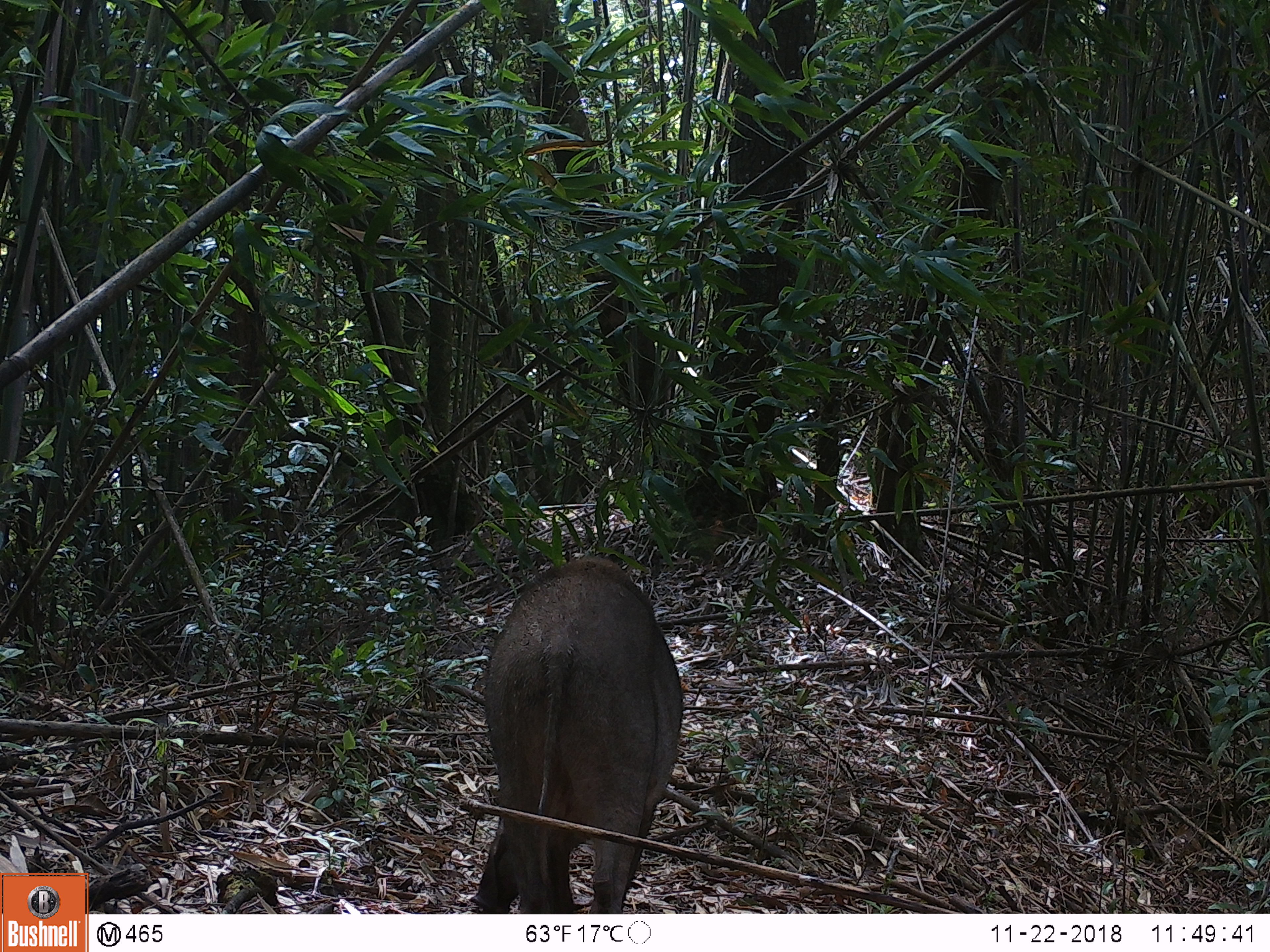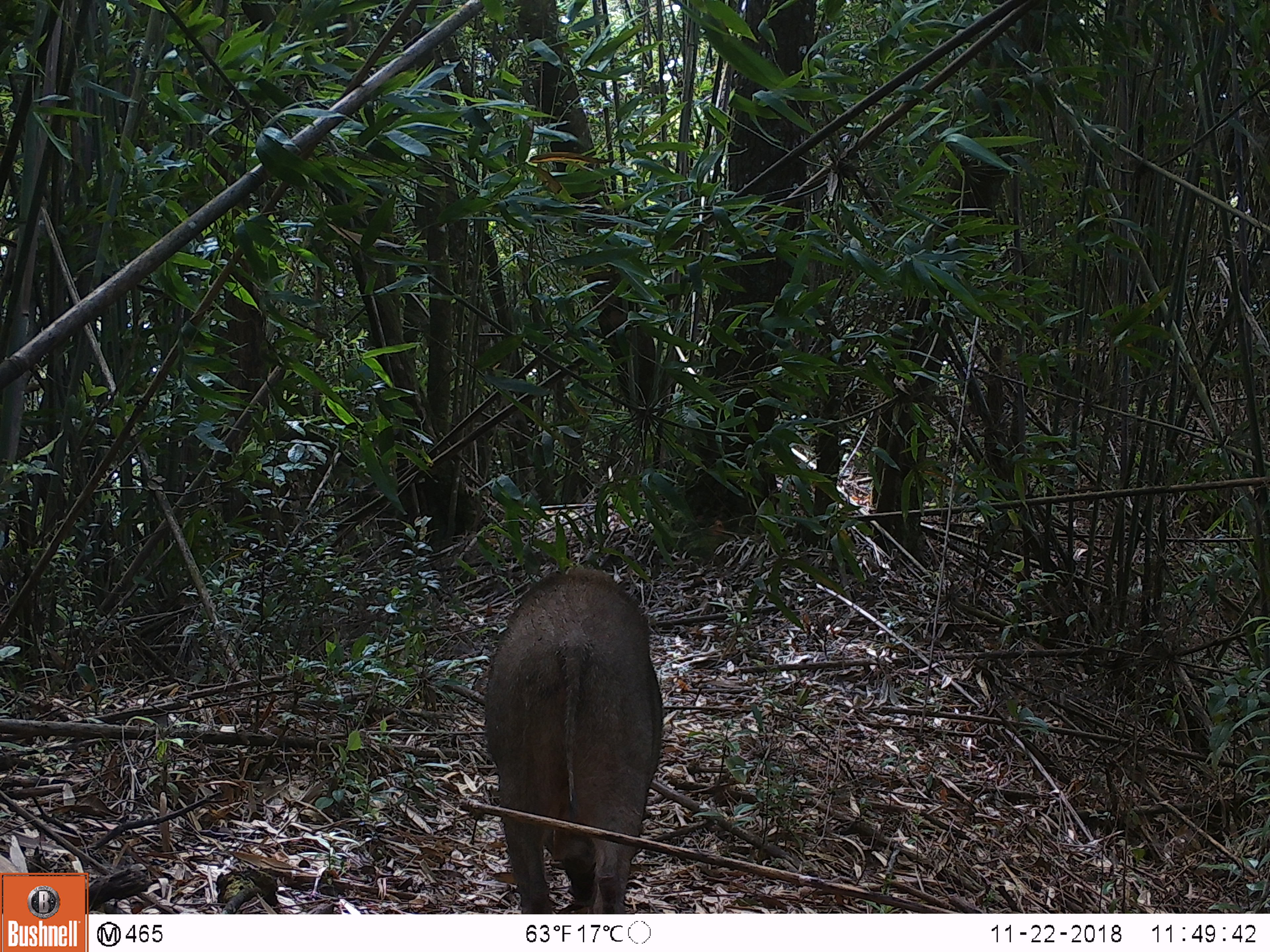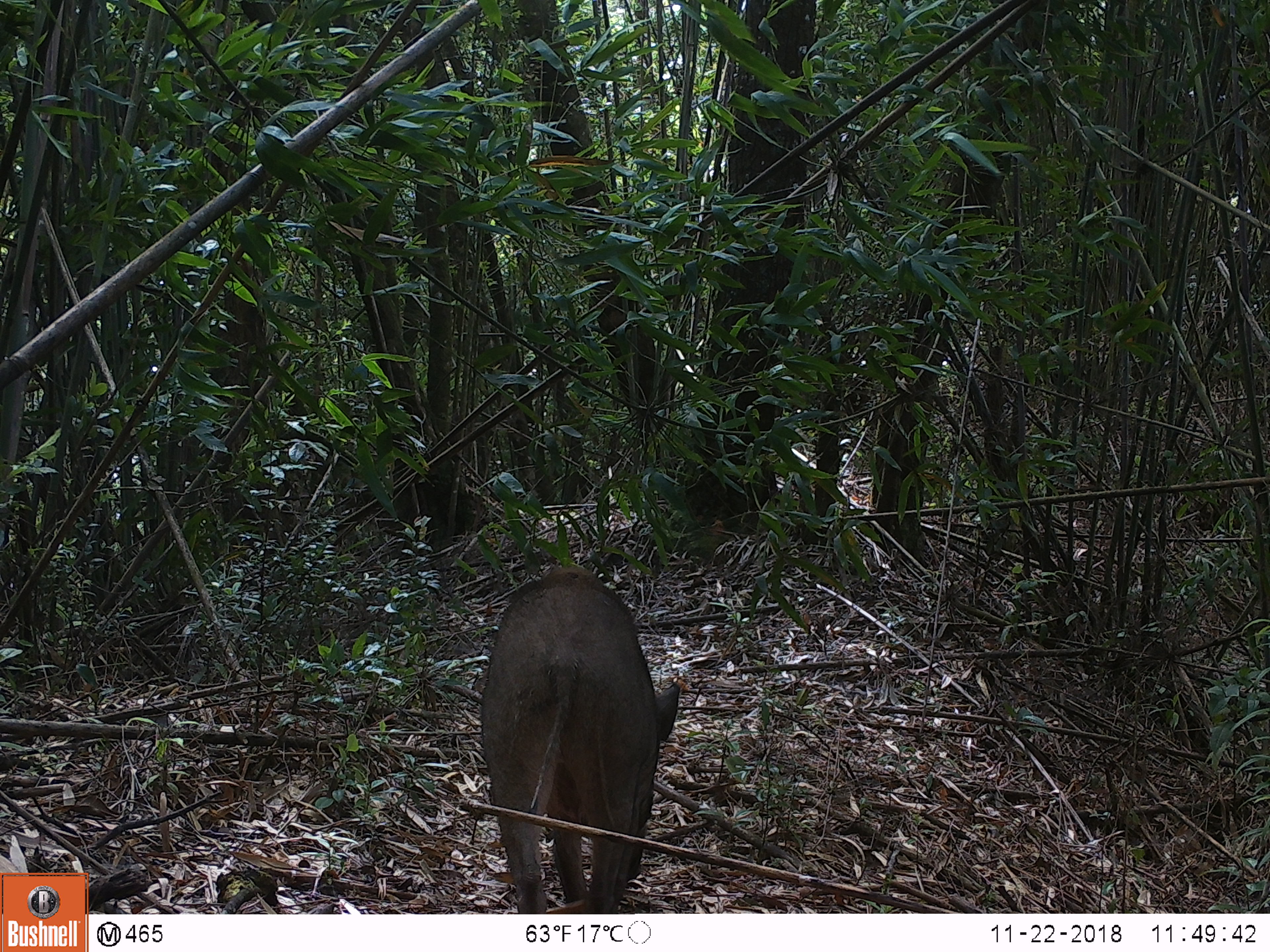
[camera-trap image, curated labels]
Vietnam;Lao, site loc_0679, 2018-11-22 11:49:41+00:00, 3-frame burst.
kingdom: Animalia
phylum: Chordata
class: Mammalia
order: Artiodactyla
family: Suidae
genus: Sus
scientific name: Sus scrofa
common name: eurasian wild pig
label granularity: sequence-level